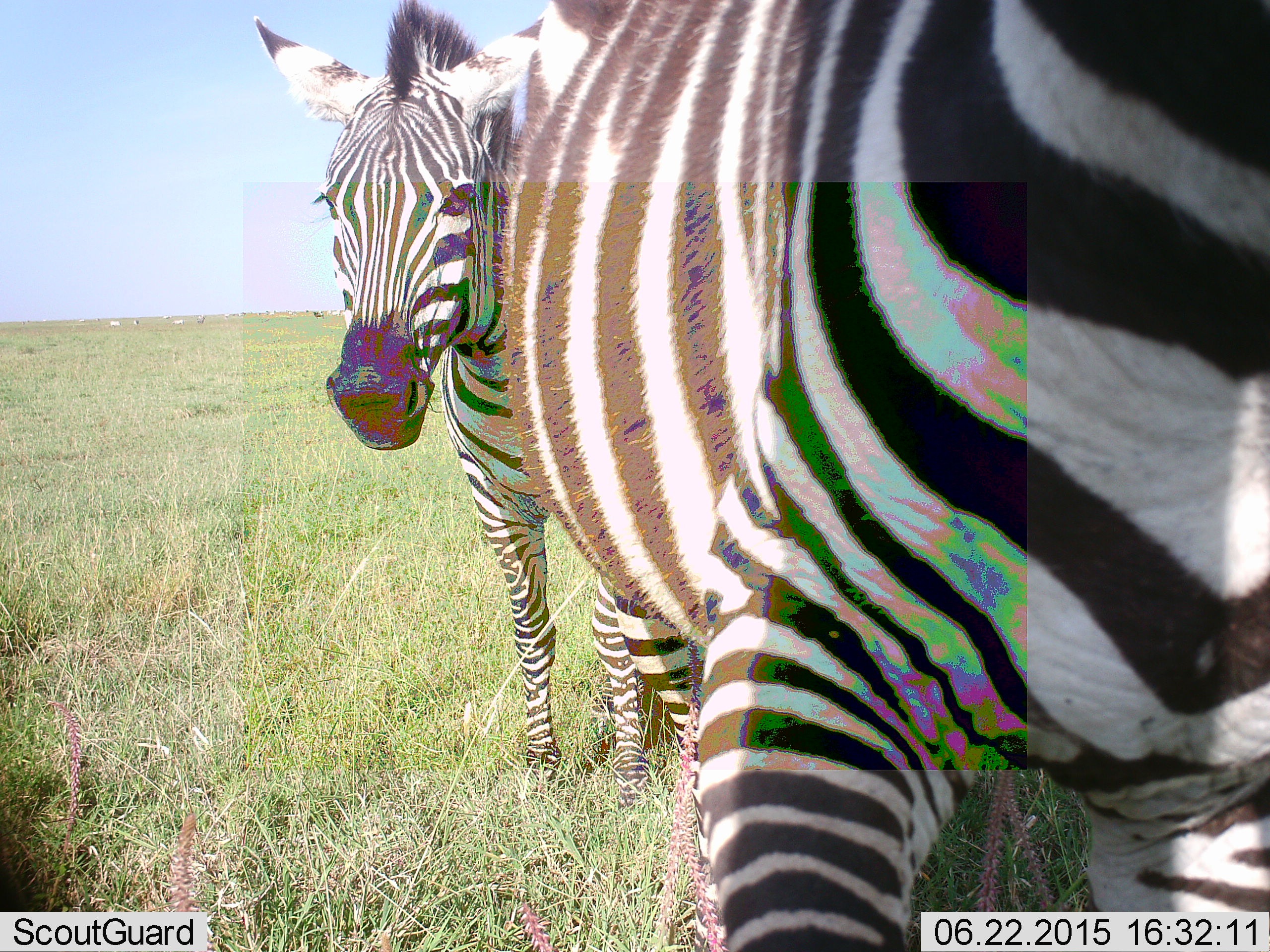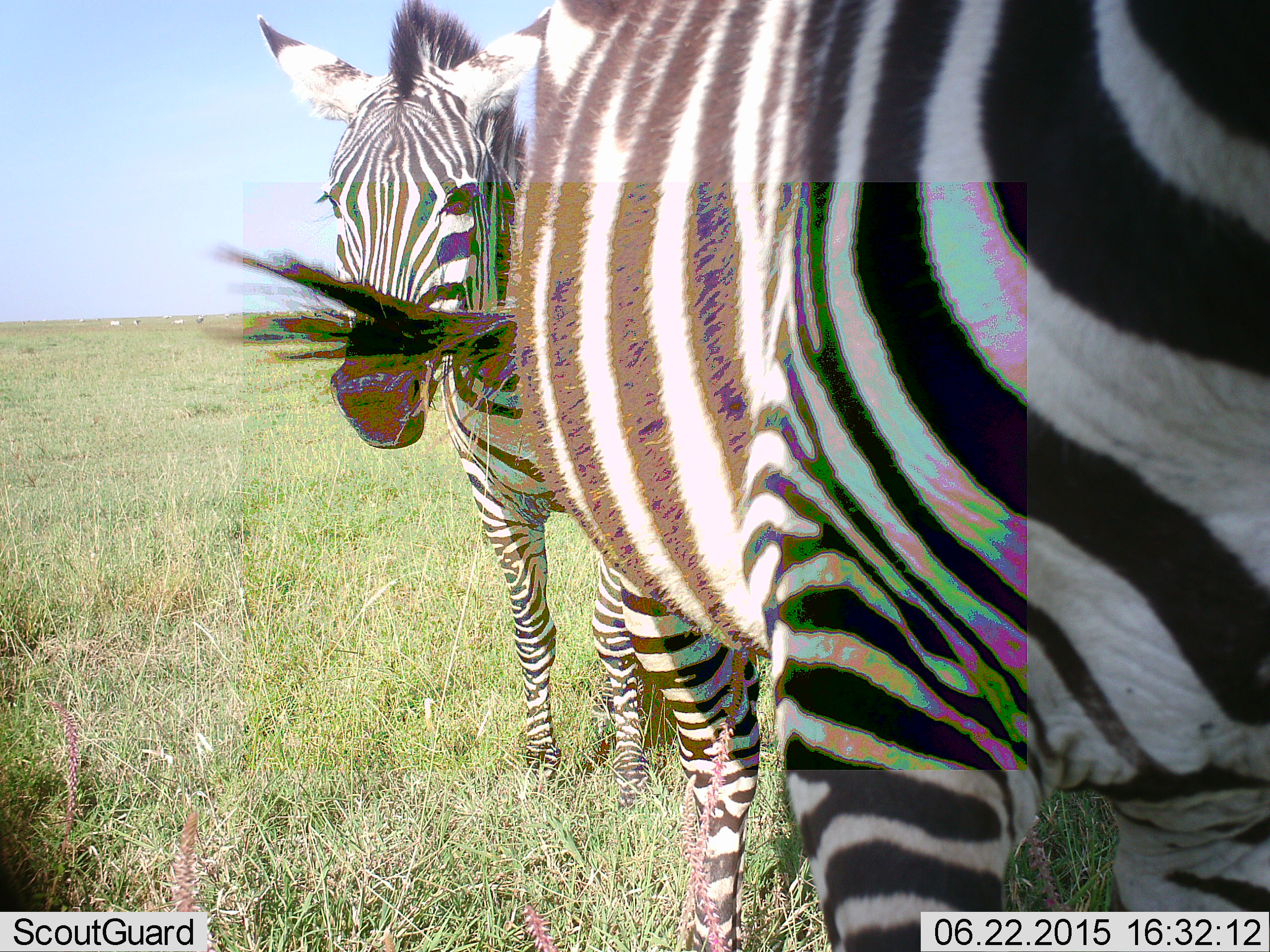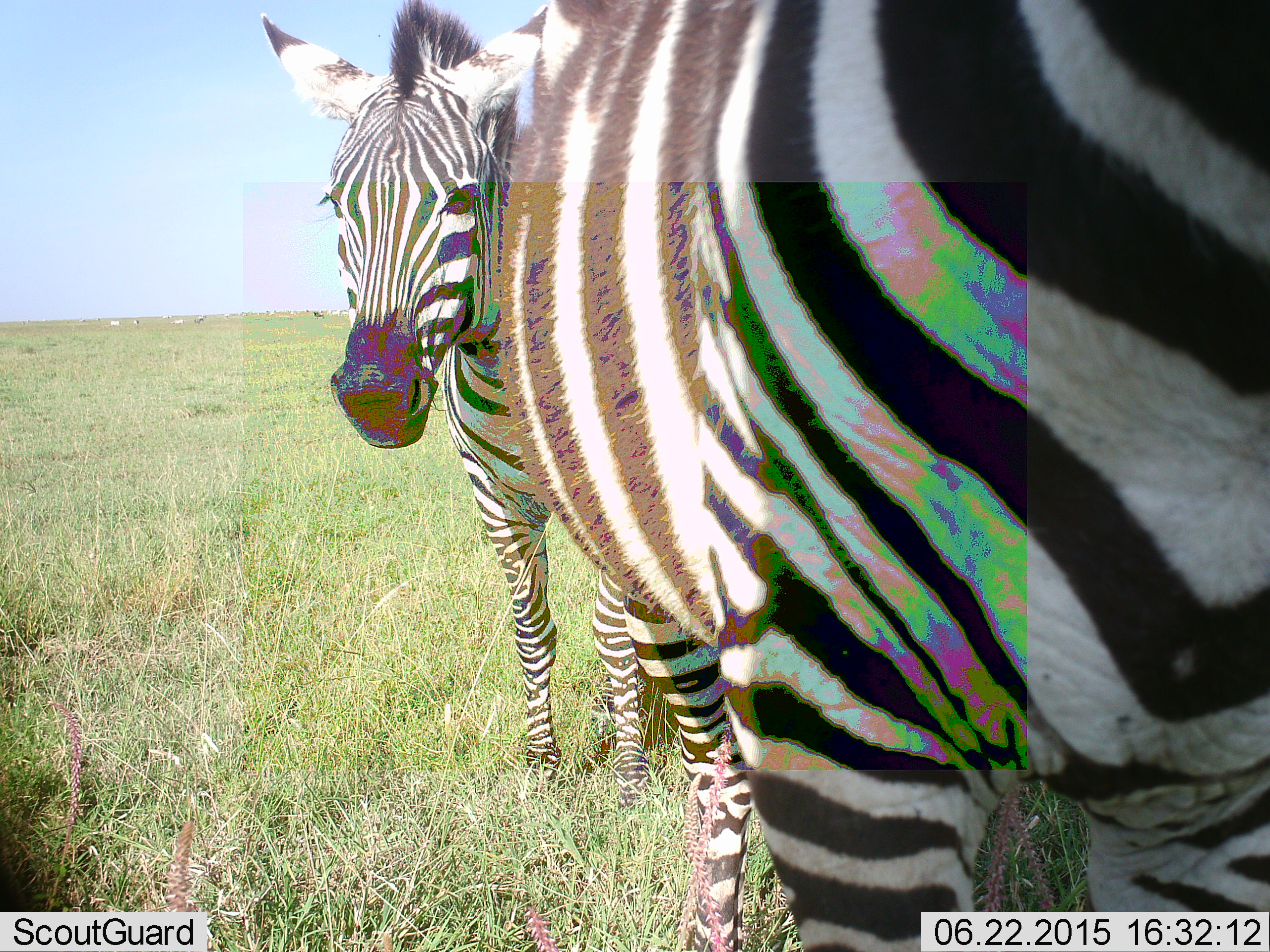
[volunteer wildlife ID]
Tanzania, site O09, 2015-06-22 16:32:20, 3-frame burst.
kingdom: Animalia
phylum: Chordata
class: Mammalia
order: Perissodactyla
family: Equidae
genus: Equus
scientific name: Equus quagga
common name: plains zebra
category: zebra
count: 2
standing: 100%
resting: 0%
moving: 0%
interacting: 0%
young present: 0%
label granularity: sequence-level